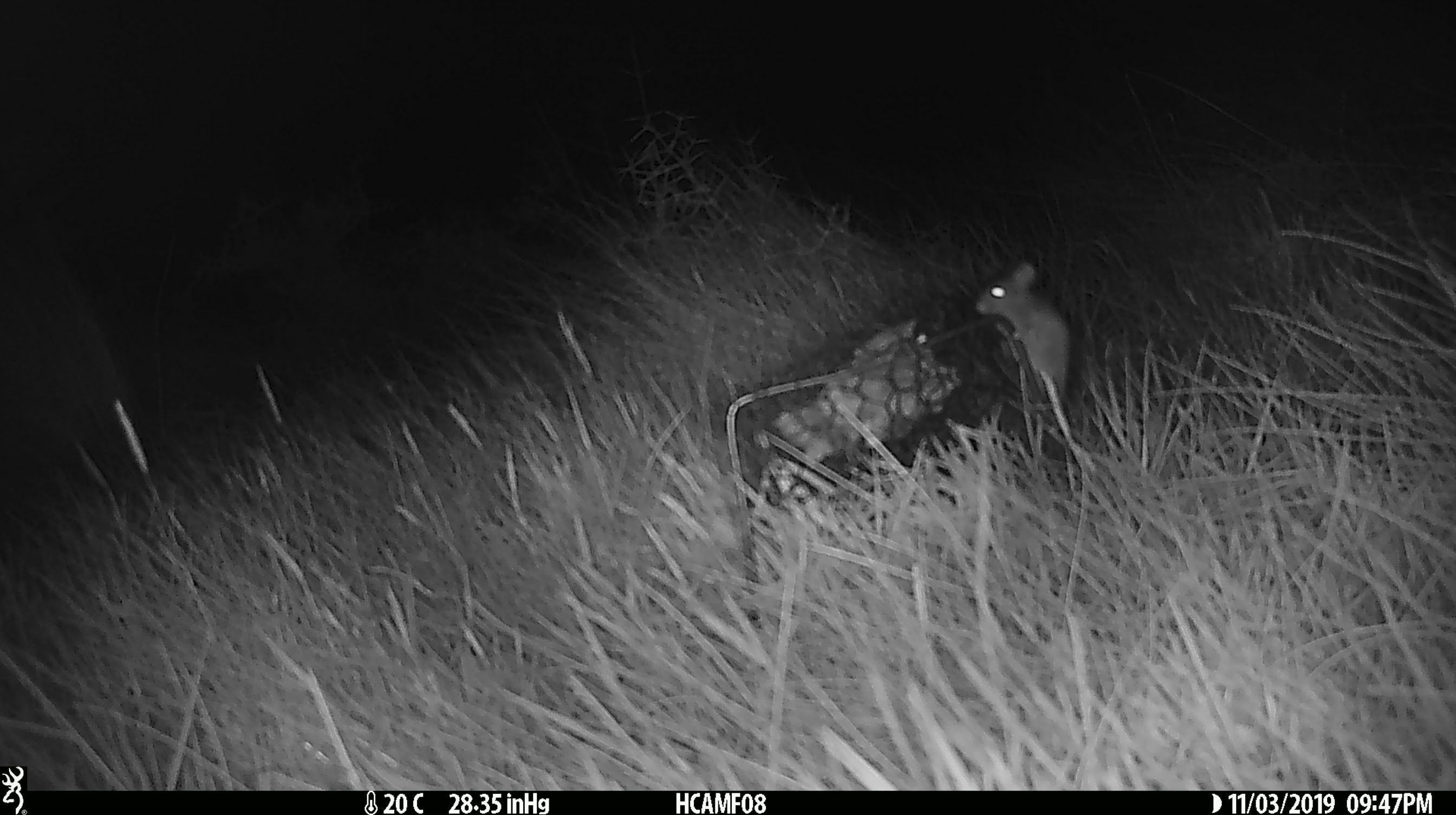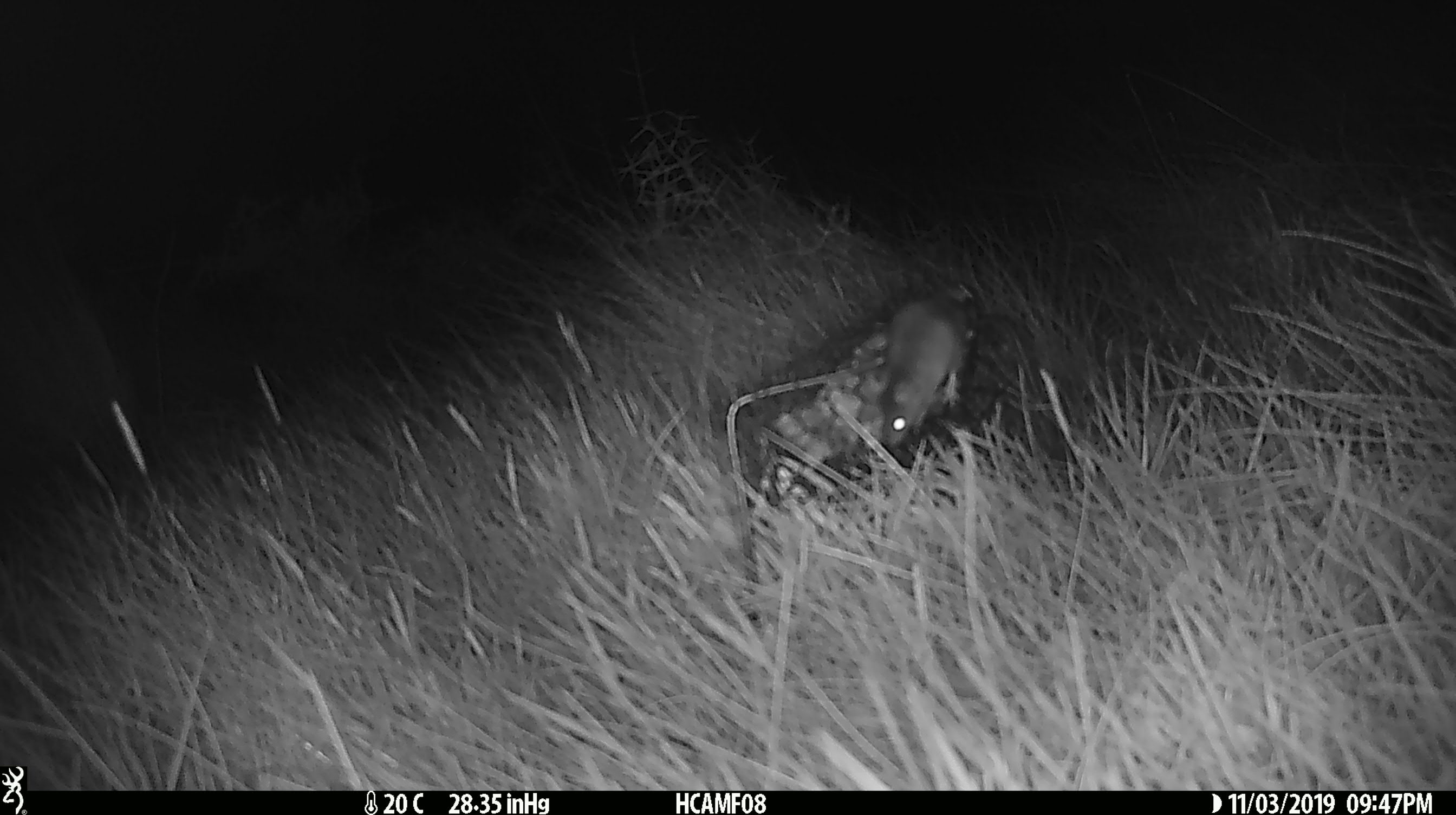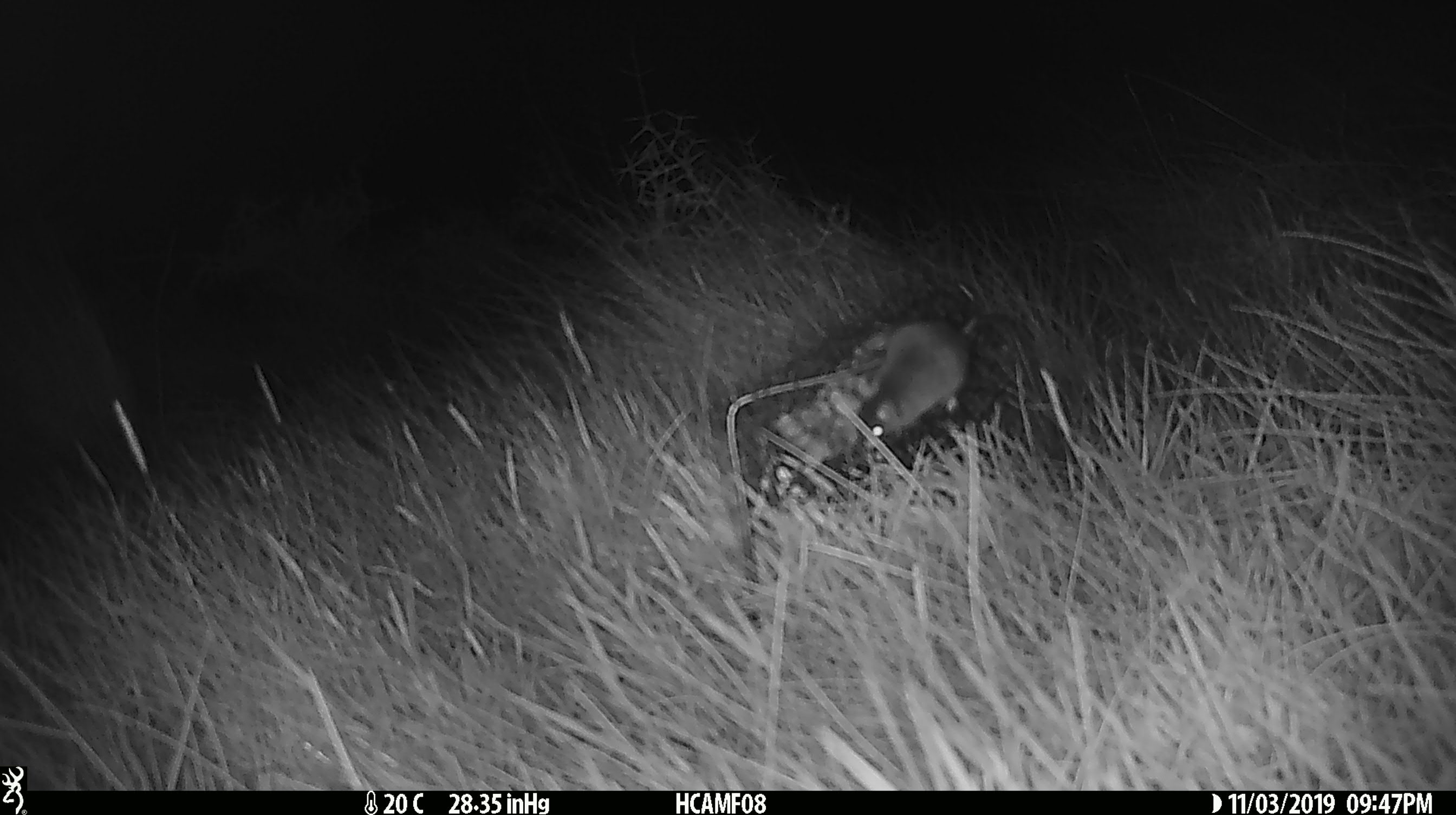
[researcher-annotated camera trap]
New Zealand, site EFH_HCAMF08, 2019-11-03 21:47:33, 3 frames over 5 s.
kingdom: Animalia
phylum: Chordata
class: Mammalia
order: Rodentia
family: Muridae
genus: Mus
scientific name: Mus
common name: mouse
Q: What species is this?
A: Mouse (Mus).